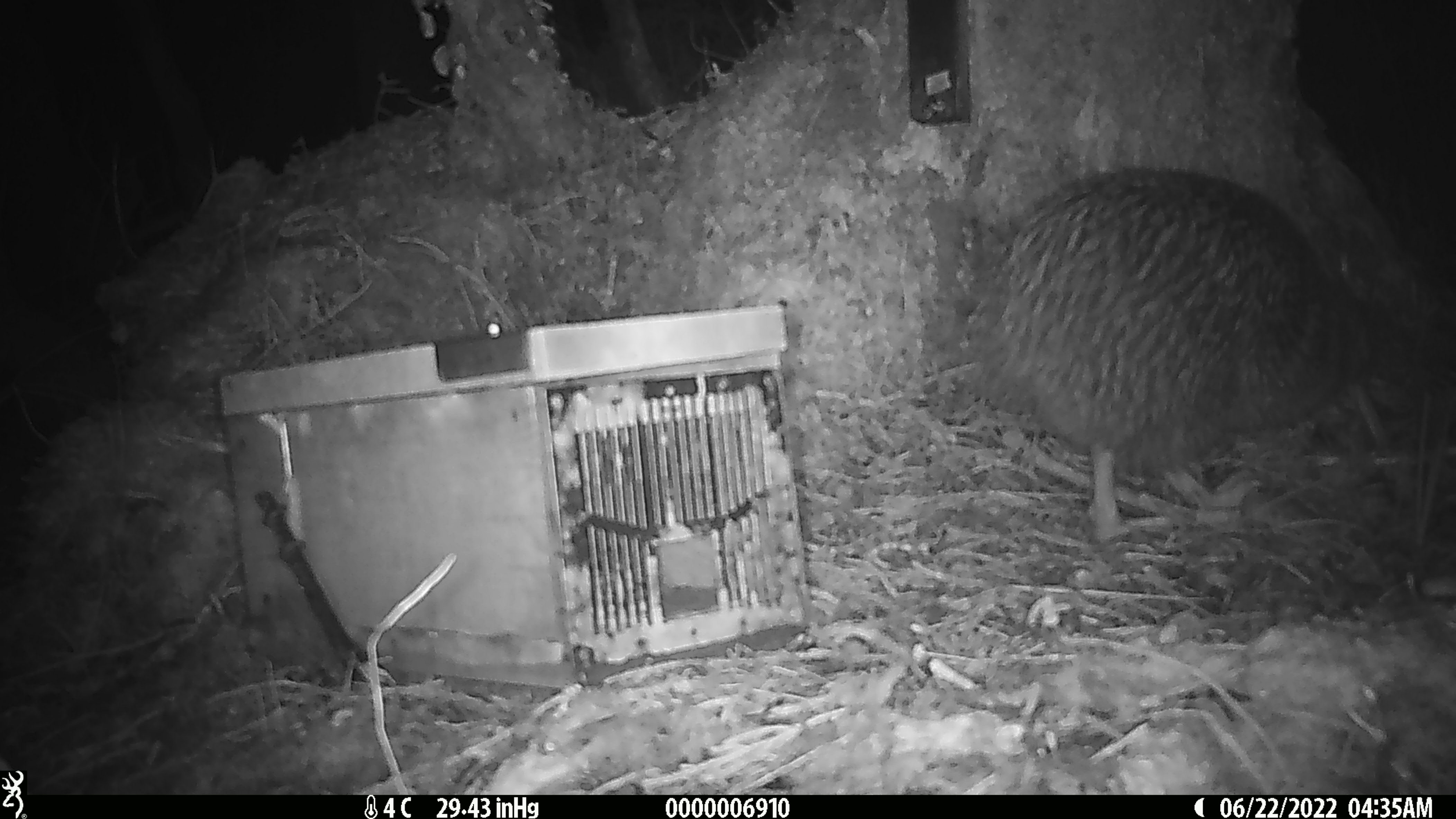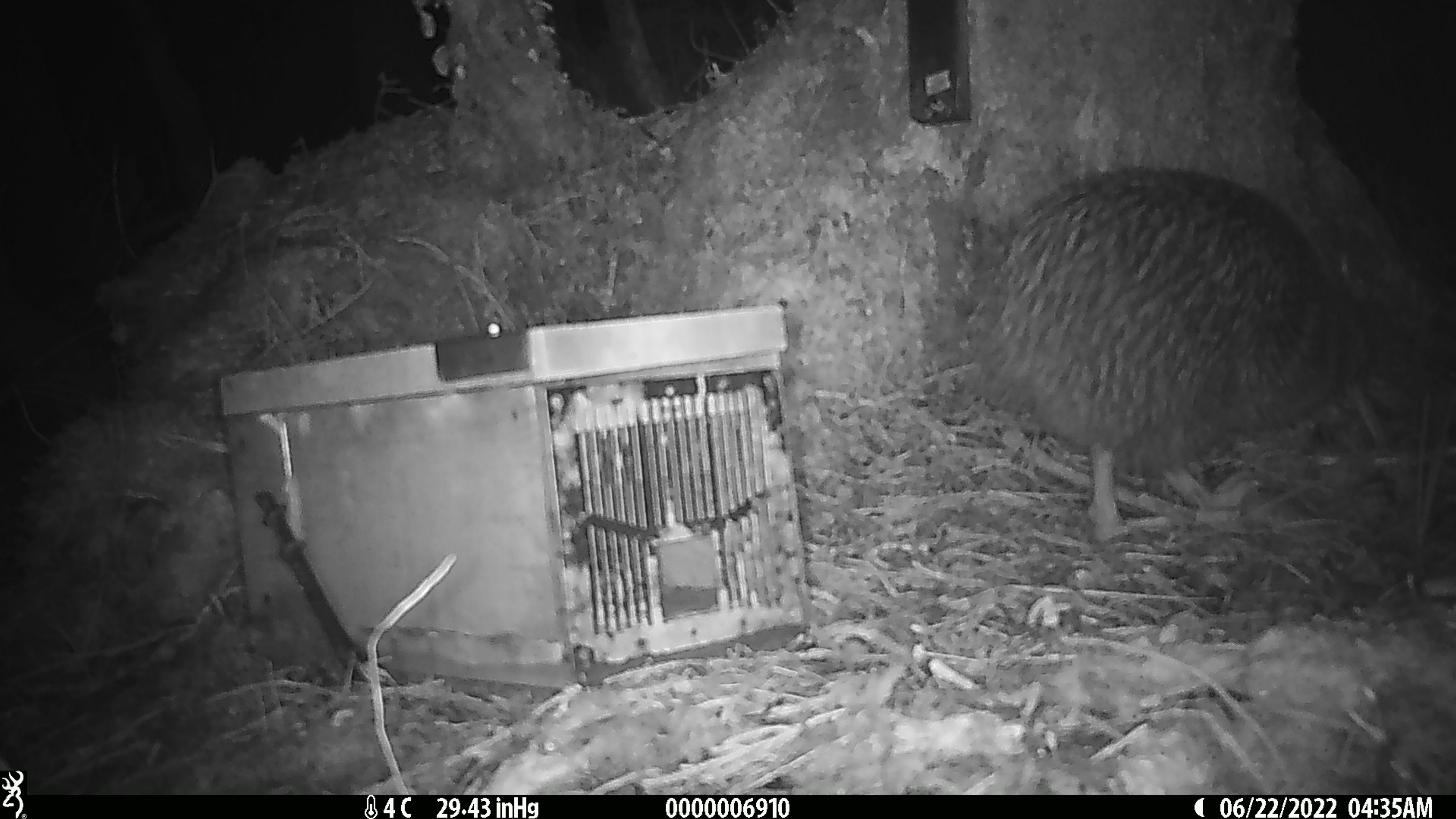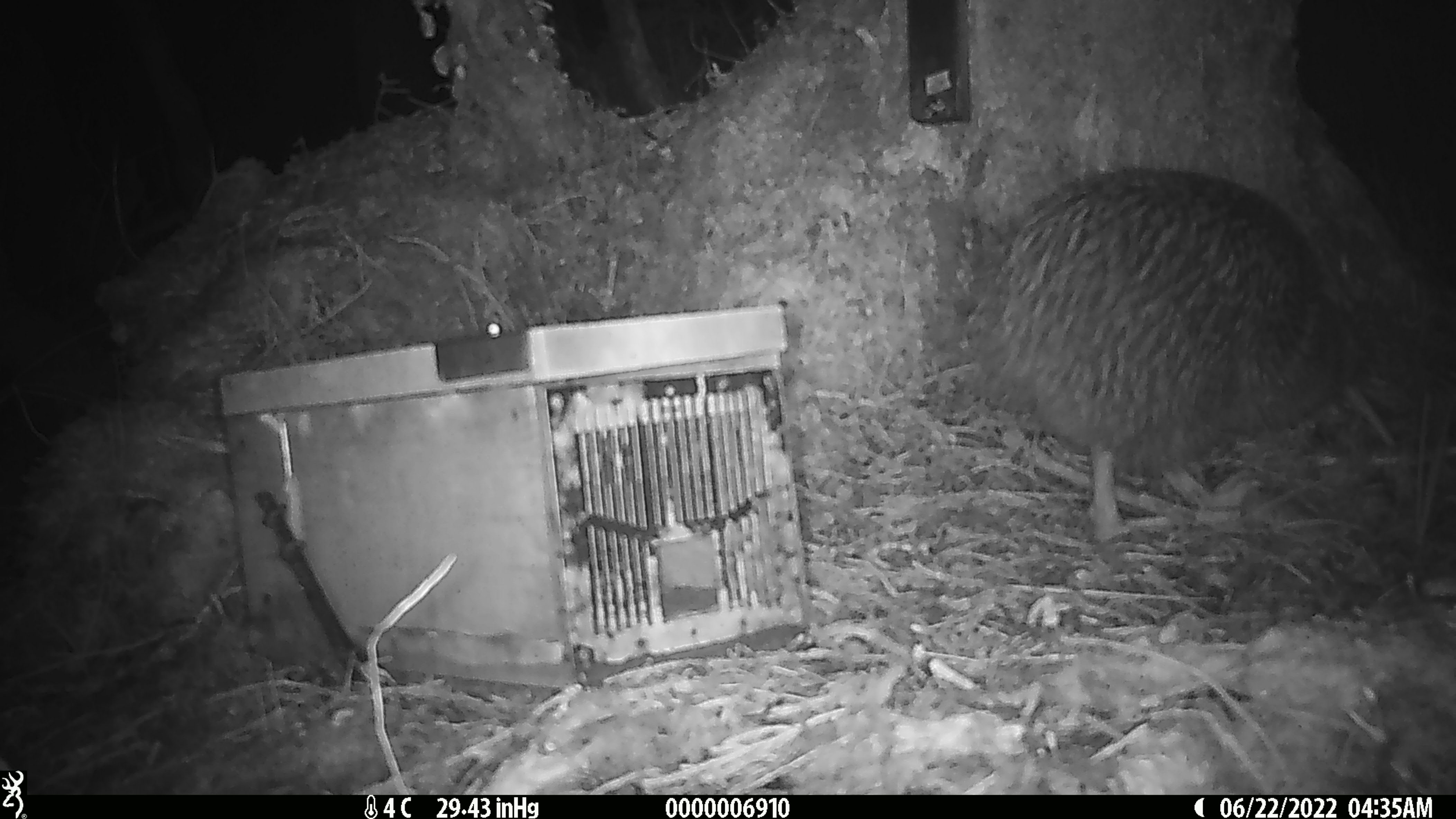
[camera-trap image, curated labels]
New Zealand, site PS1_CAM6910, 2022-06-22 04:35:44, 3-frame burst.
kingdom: Animalia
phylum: Chordata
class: Aves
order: Apterygiformes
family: Apterygidae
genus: Apteryx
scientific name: Apteryx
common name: kiwi